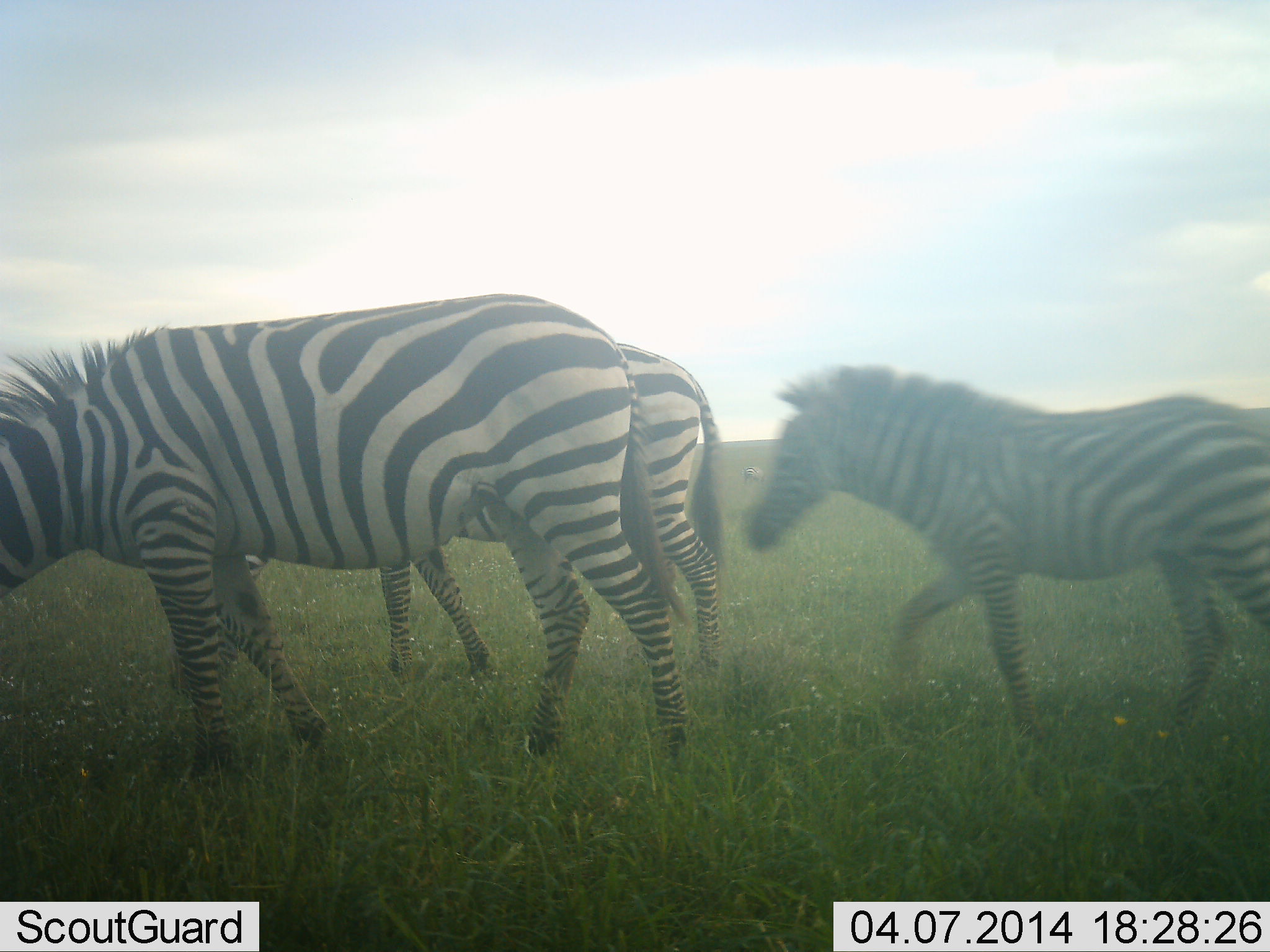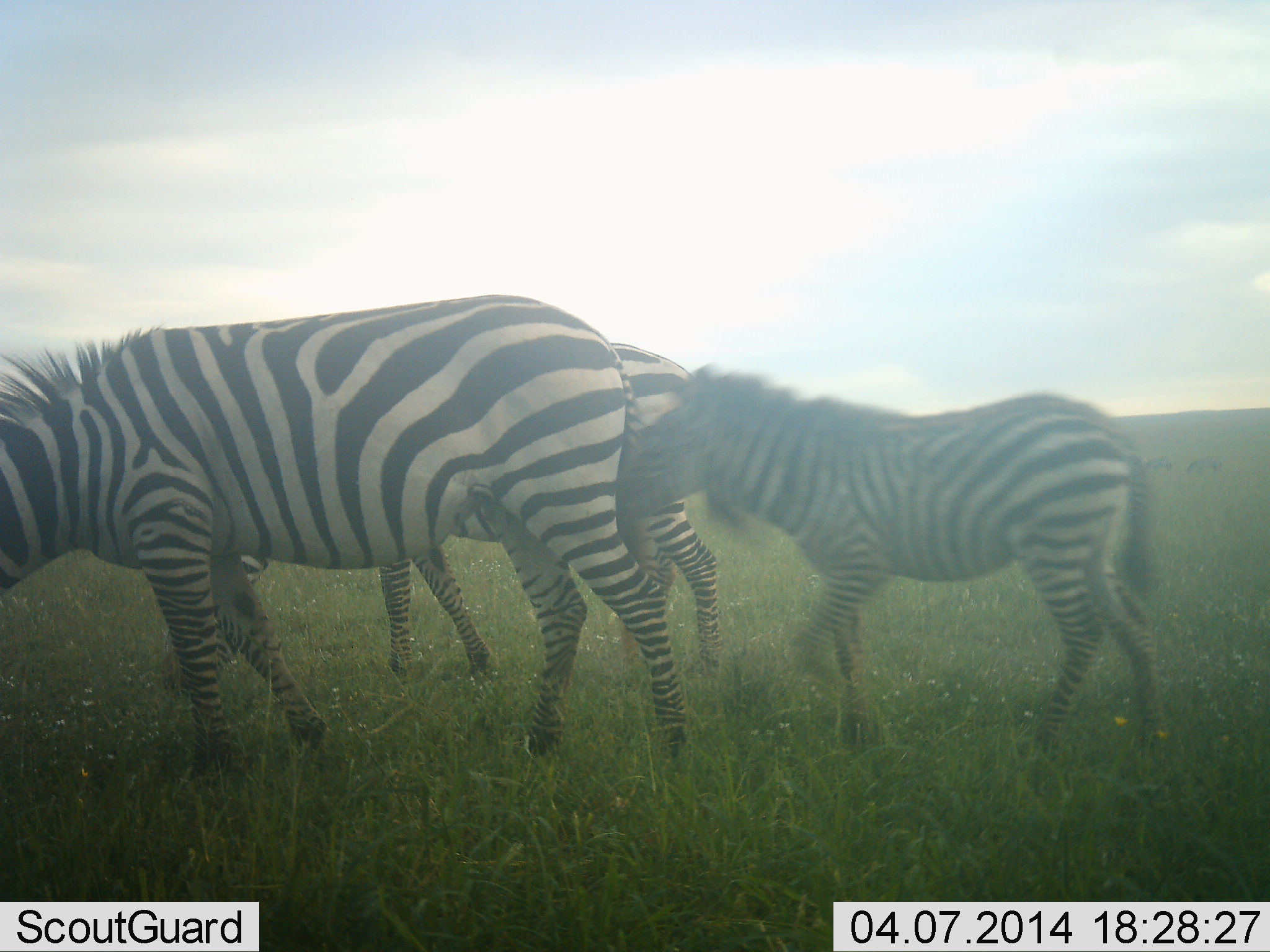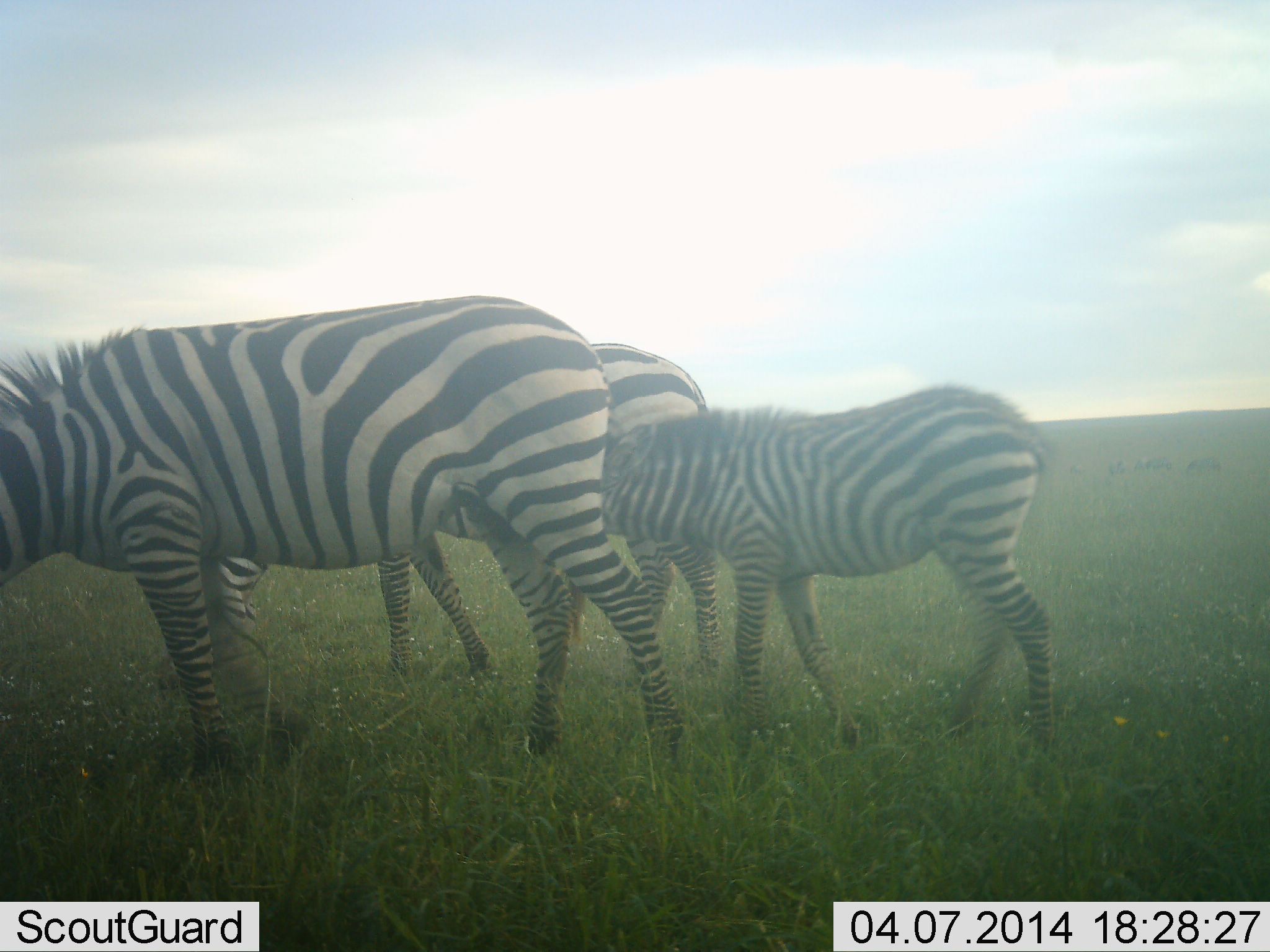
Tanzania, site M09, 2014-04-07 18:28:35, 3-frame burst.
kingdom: Animalia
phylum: Chordata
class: Mammalia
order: Perissodactyla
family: Equidae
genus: Equus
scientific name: Equus quagga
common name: plains zebra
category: zebra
Zebra (plains zebra) (Equus quagga), count 3. Behavior (volunteer vote fractions): standing 50%, resting 0%, moving 90%, interacting 0%. Young present (vote fraction): 80%. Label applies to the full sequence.